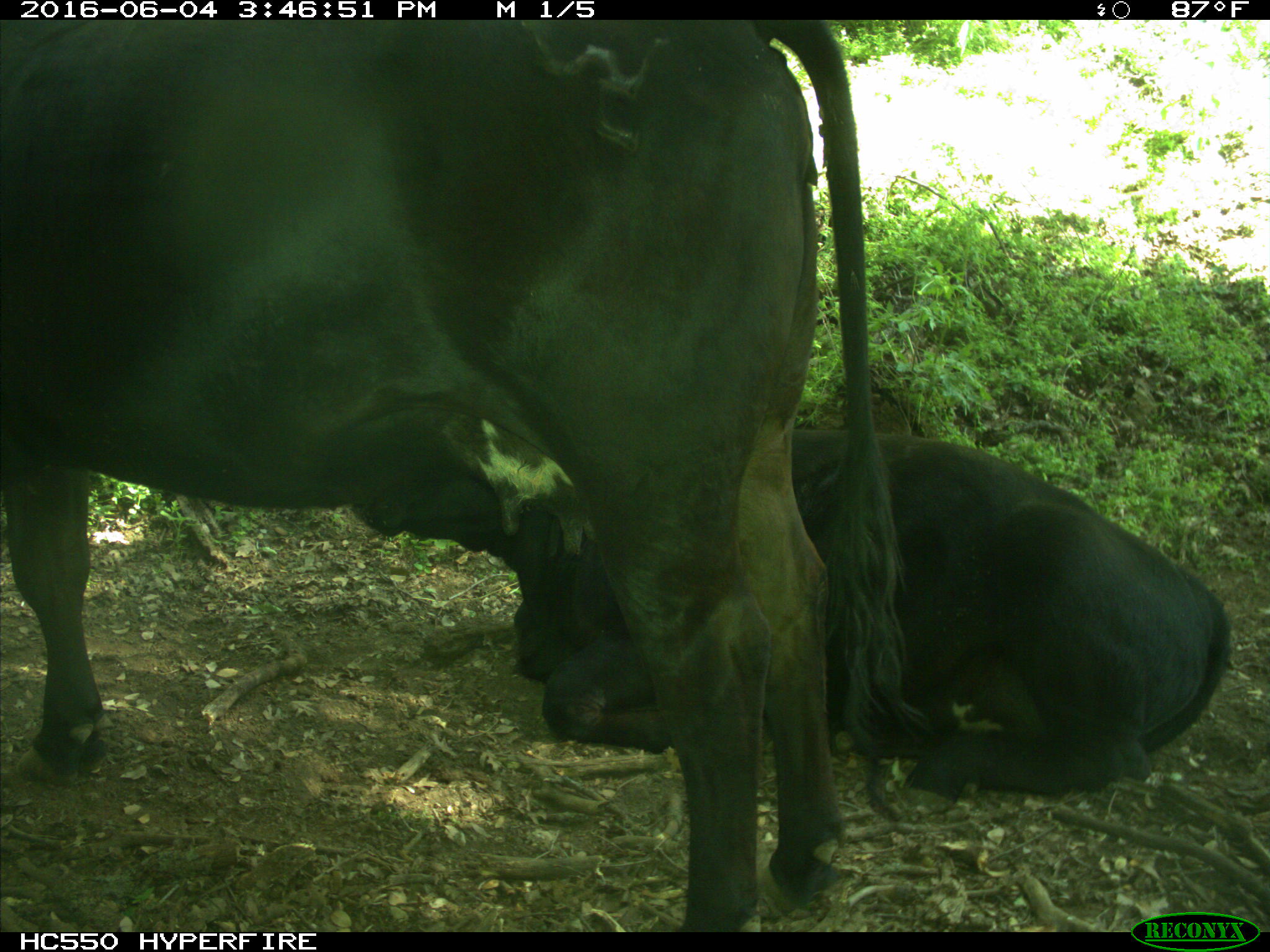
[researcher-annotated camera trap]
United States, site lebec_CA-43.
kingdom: Animalia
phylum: Chordata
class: Mammalia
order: Artiodactyla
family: Bovidae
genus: Bos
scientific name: Bos taurus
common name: domestic cow